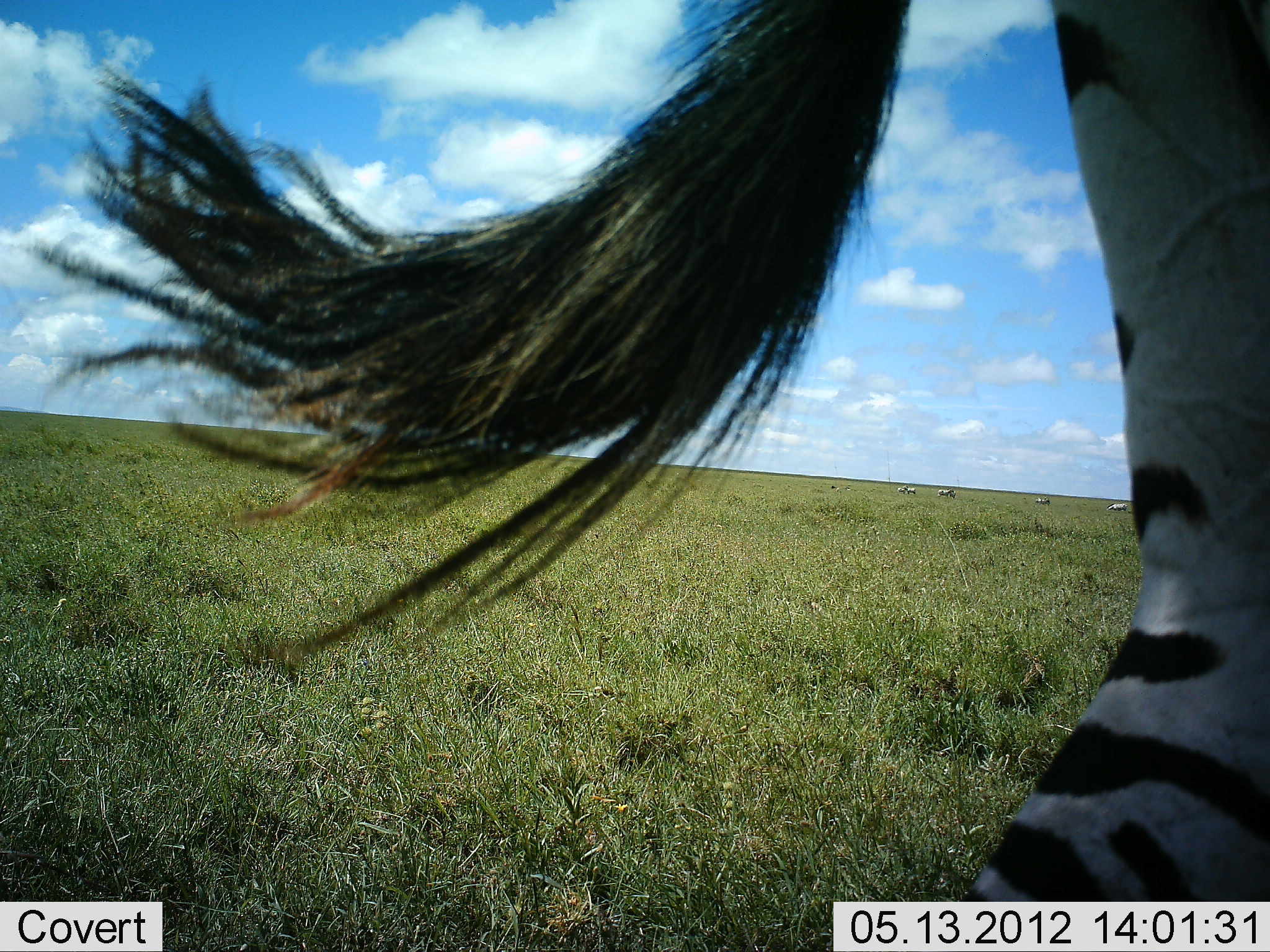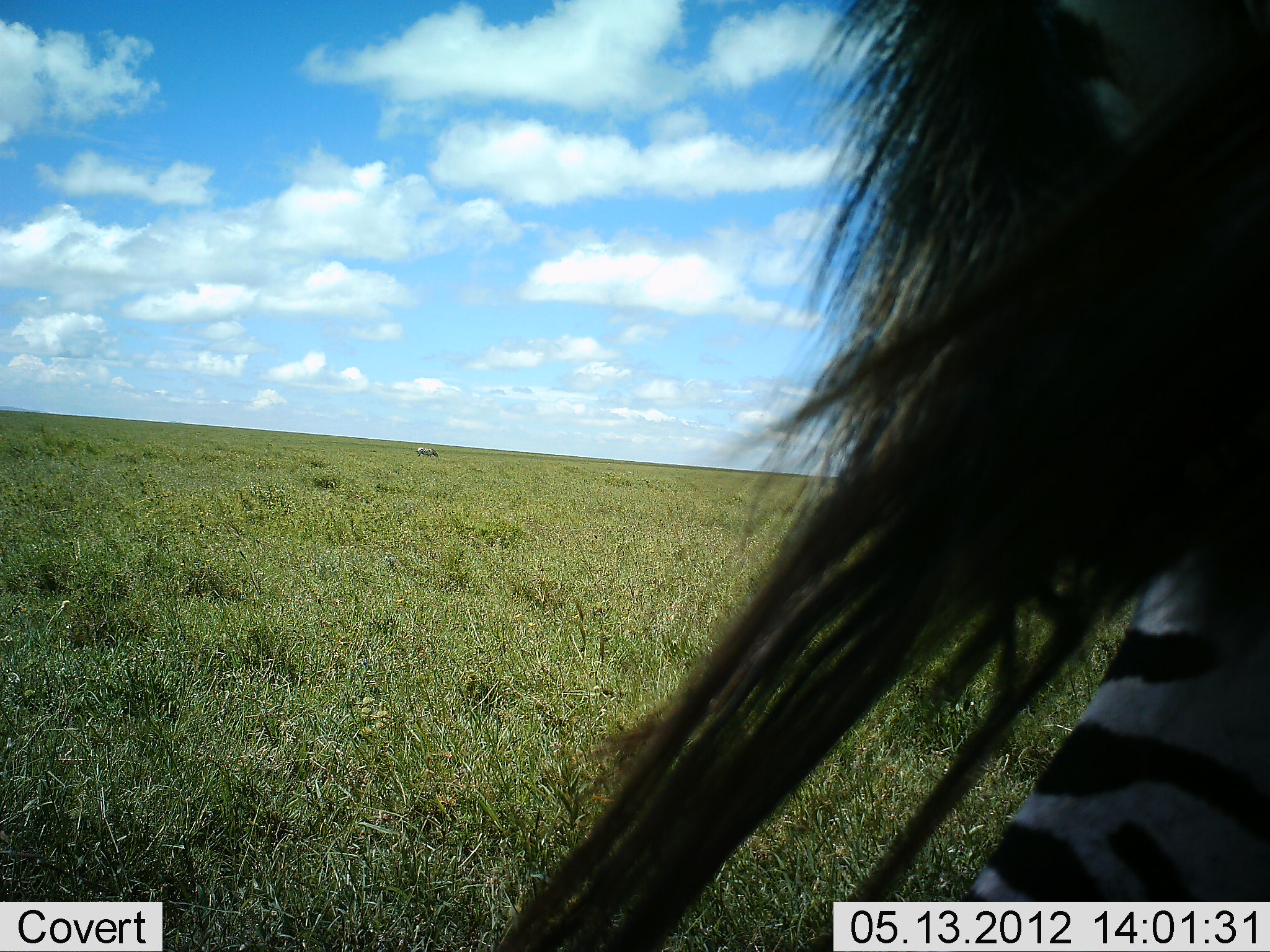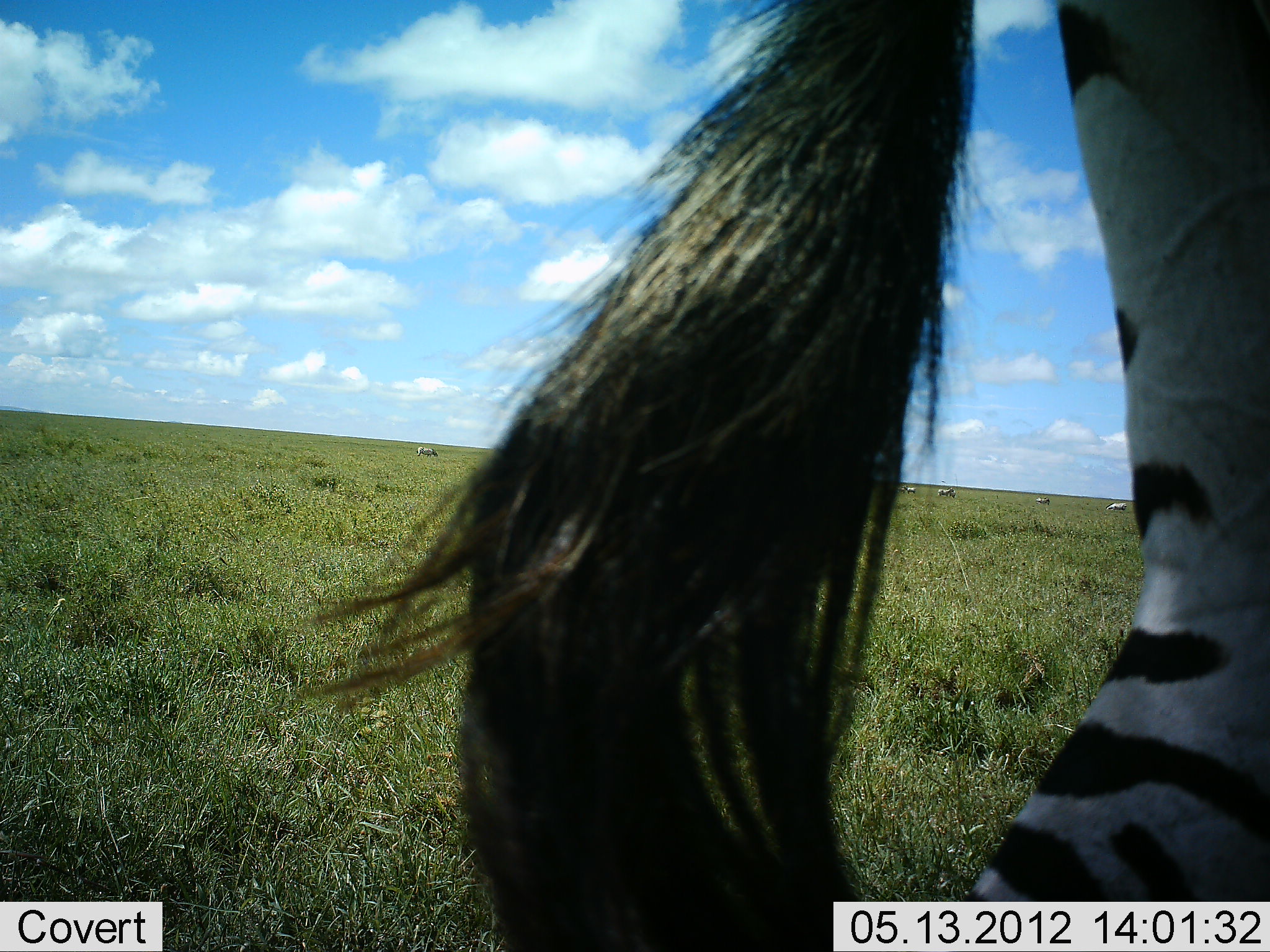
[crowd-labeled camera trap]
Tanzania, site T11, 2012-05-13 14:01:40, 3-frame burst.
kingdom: Animalia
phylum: Chordata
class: Mammalia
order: Perissodactyla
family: Equidae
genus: Equus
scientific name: Equus quagga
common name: plains zebra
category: zebra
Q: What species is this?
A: Zebra (plains zebra) (Equus quagga).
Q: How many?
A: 1.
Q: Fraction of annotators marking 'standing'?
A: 92%.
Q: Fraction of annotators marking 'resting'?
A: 0%.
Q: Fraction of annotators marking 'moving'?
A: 0%.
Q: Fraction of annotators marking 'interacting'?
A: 0%.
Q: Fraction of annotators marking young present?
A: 0%.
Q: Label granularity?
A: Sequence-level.